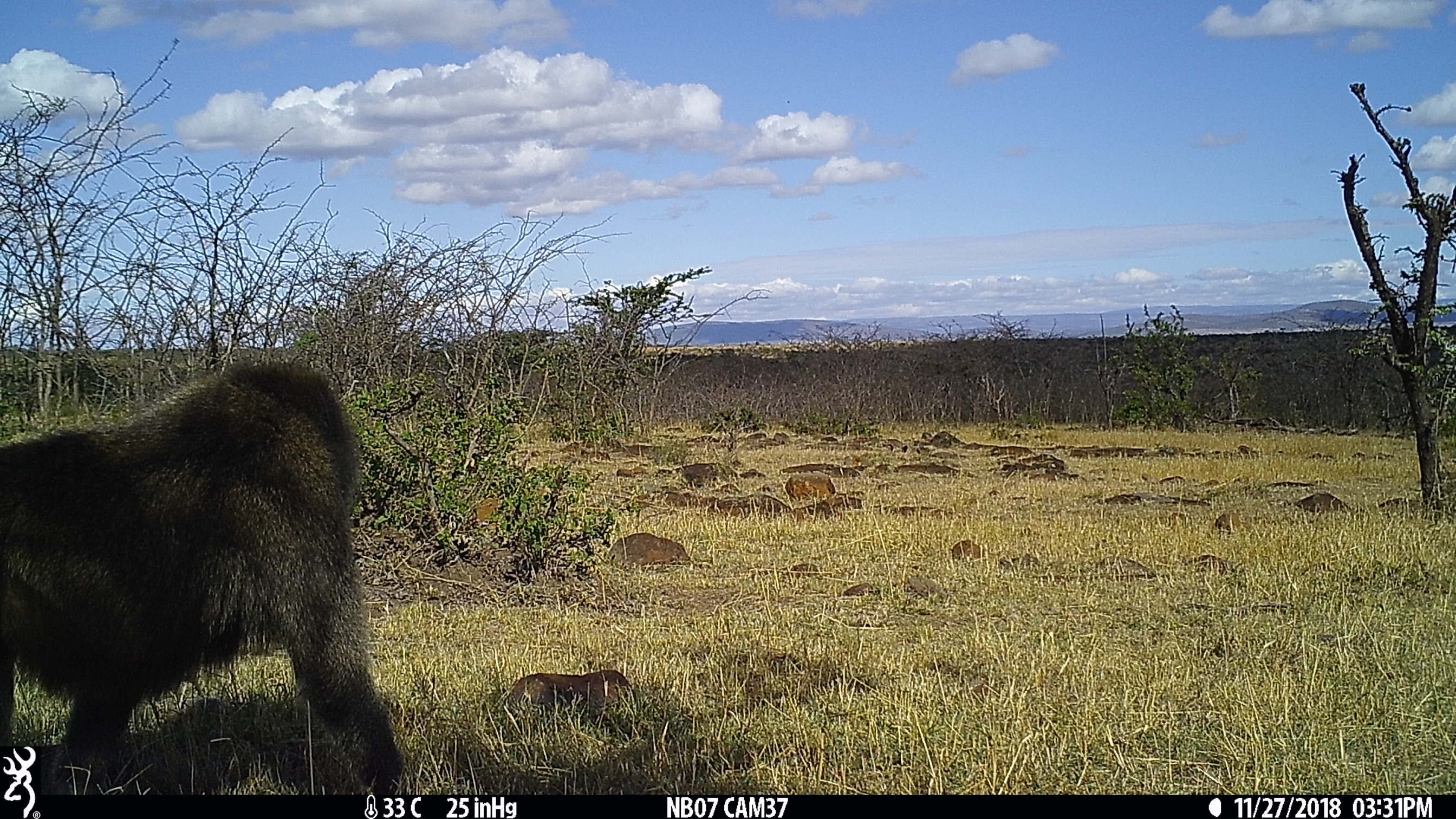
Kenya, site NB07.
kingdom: Animalia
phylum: Chordata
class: Mammalia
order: Primates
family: Cercopithecidae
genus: Papio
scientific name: Papio anubis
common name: olive baboon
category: baboon